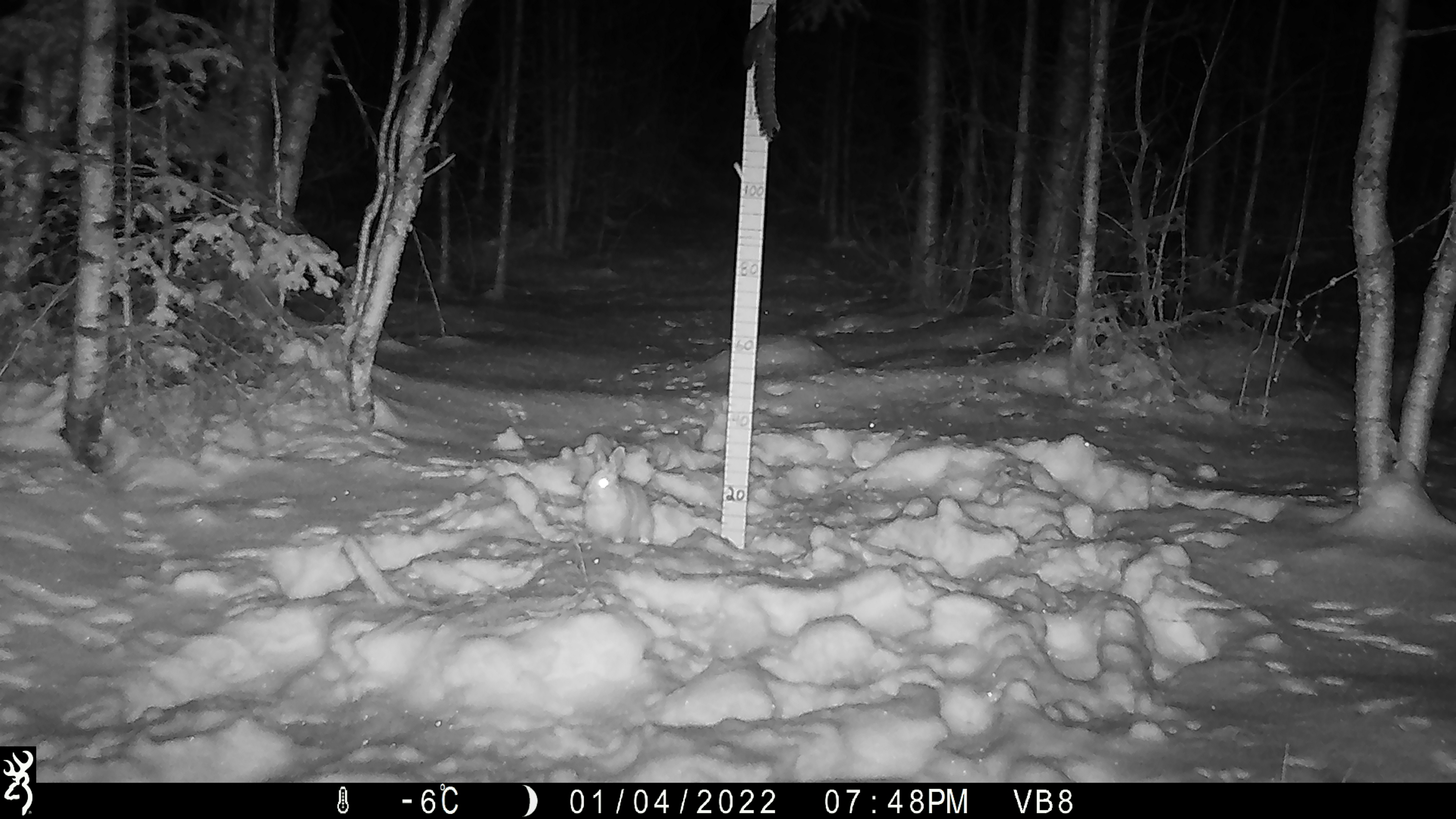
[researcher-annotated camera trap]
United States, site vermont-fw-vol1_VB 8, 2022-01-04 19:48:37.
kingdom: Animalia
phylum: Chordata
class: Mammalia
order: Lagomorpha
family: Leporidae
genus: Lepus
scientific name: Lepus americanus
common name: snowshoe hare